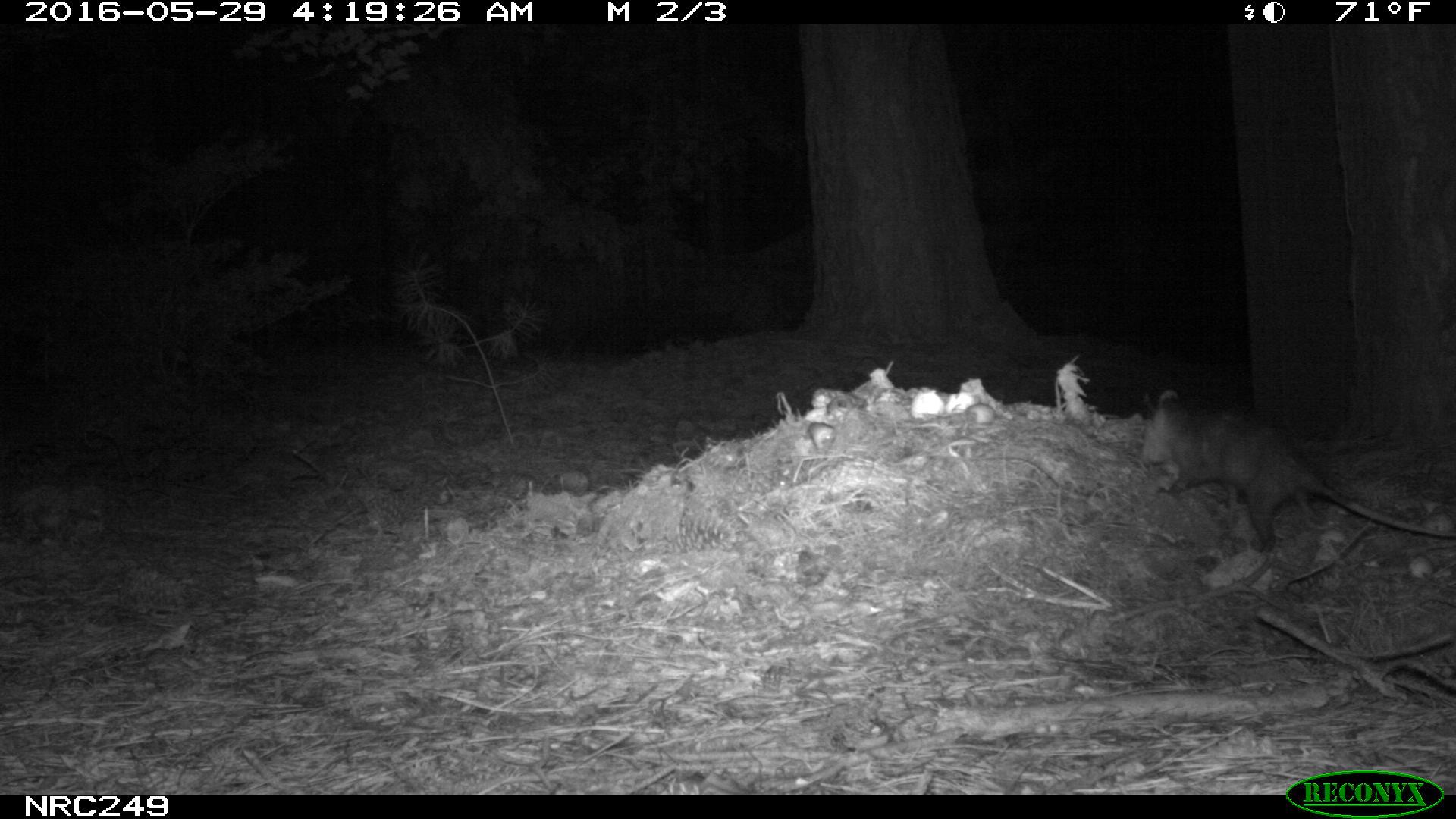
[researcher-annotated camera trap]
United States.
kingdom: Animalia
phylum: Chordata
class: Mammalia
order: Didelphimorphia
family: Didelphidae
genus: Didelphis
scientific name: Didelphis virginiana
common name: virginia opossum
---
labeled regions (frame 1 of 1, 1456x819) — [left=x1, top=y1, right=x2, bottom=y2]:
Virginia Opossum: [left=1125, top=376, right=1456, bottom=561]